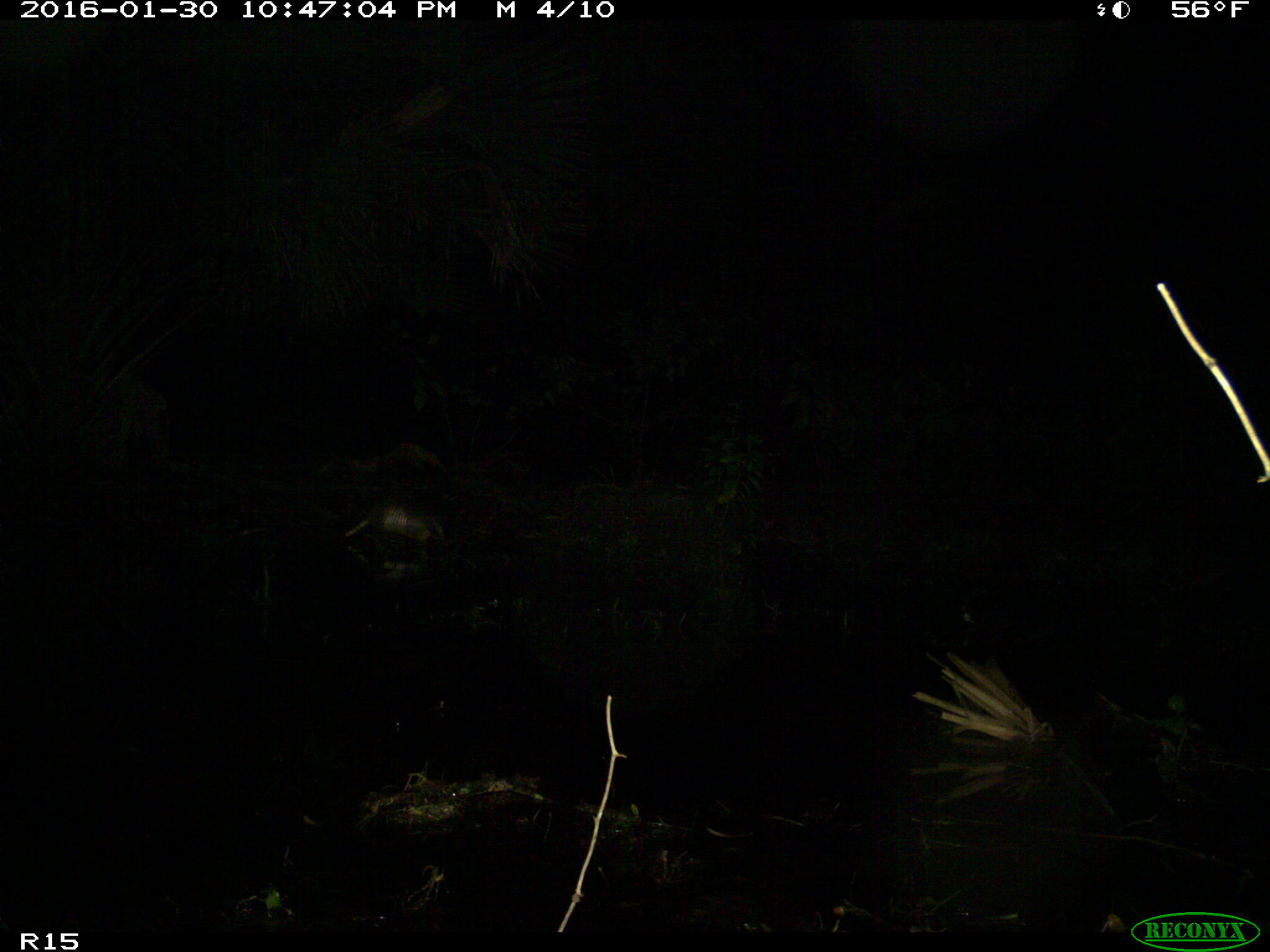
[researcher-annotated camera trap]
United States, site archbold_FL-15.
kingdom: Animalia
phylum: Chordata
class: Mammalia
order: Cingulata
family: Dasypodidae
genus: Dasypus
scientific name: Dasypus novemcinctus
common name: nine-banded armadillo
Dasypus novemcinctus (nine-banded armadillo).